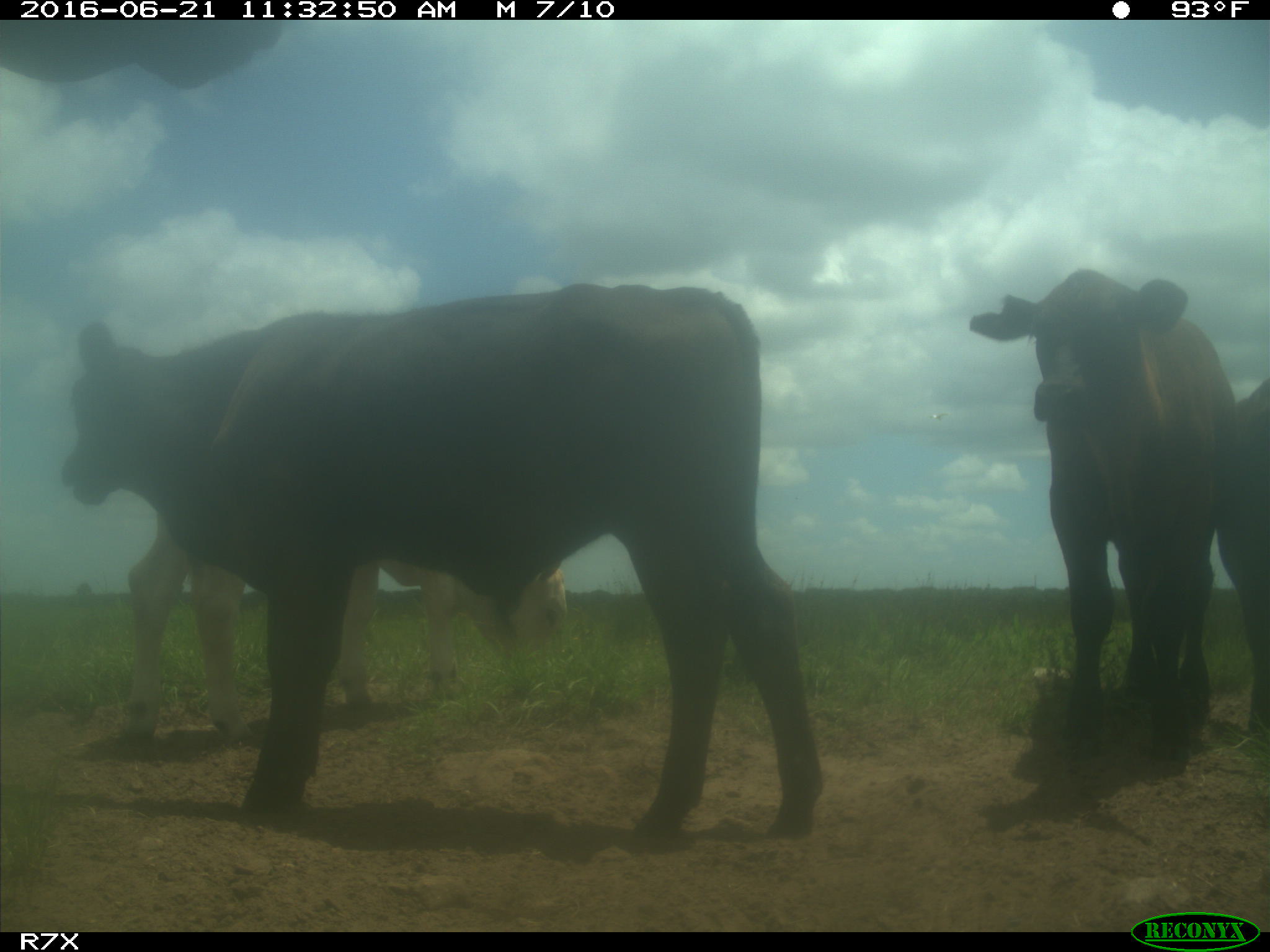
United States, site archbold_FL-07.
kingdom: Animalia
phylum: Chordata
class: Mammalia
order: Artiodactyla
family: Bovidae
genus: Bos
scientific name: Bos taurus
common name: domestic cow